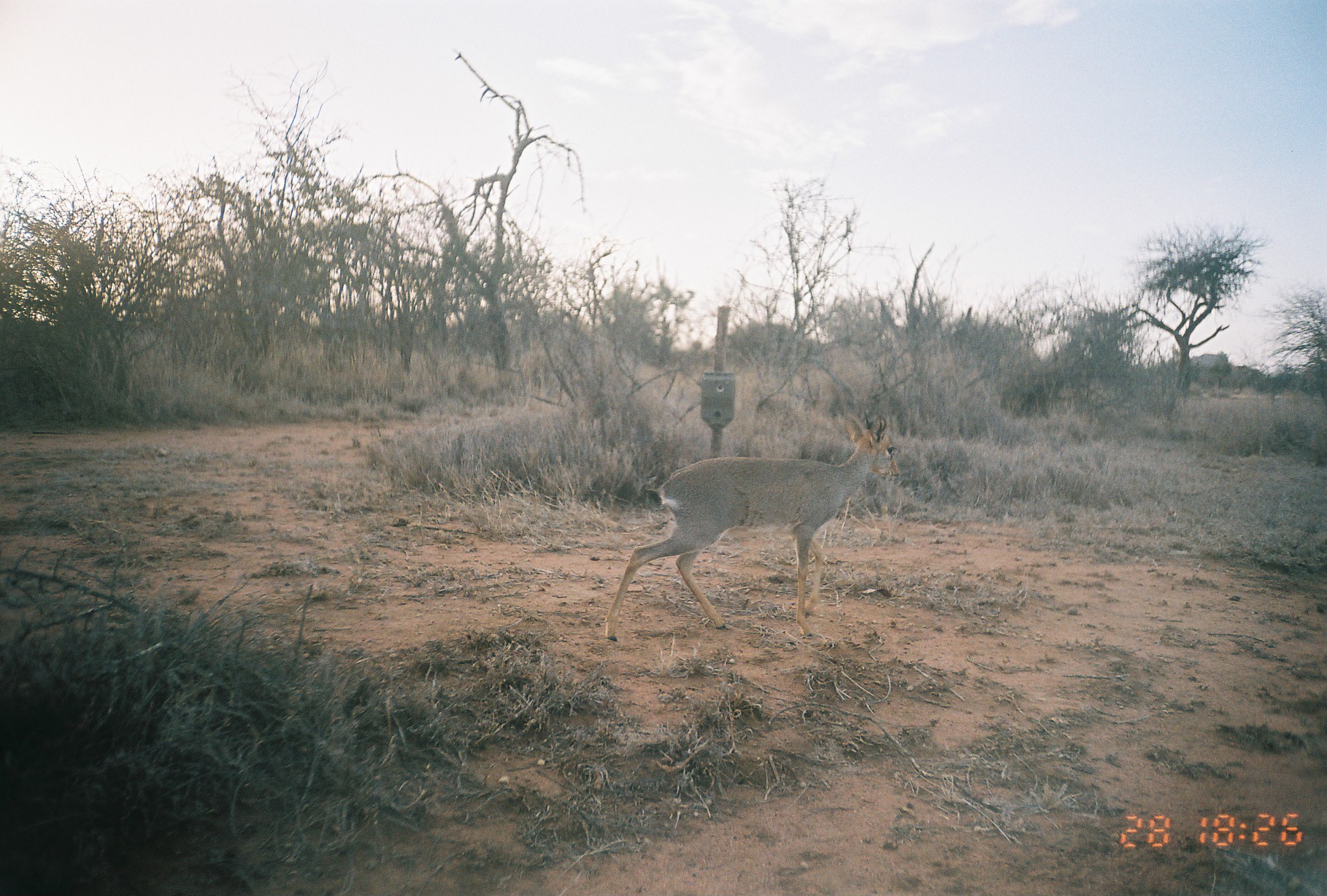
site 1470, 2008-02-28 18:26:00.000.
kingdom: Animalia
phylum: Chordata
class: Mammalia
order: Artiodactyla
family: Bovidae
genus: Madoqua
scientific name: Madoqua guentheri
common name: günther's dik-dik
Madoqua guentheri (günther's dik-dik), count 1.